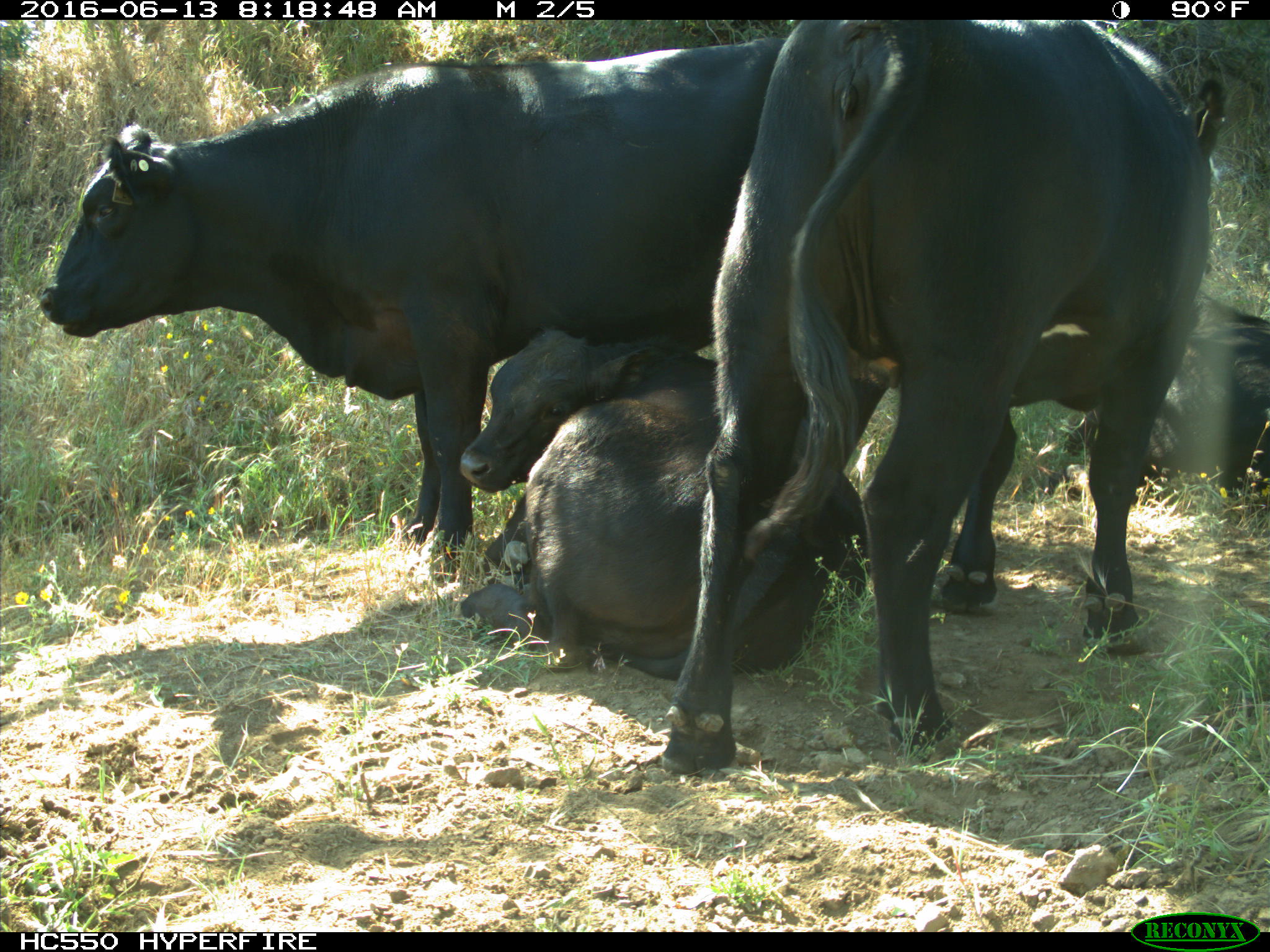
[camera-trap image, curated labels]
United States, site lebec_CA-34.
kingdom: Animalia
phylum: Chordata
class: Mammalia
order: Artiodactyla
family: Bovidae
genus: Bos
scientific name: Bos taurus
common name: domestic cow